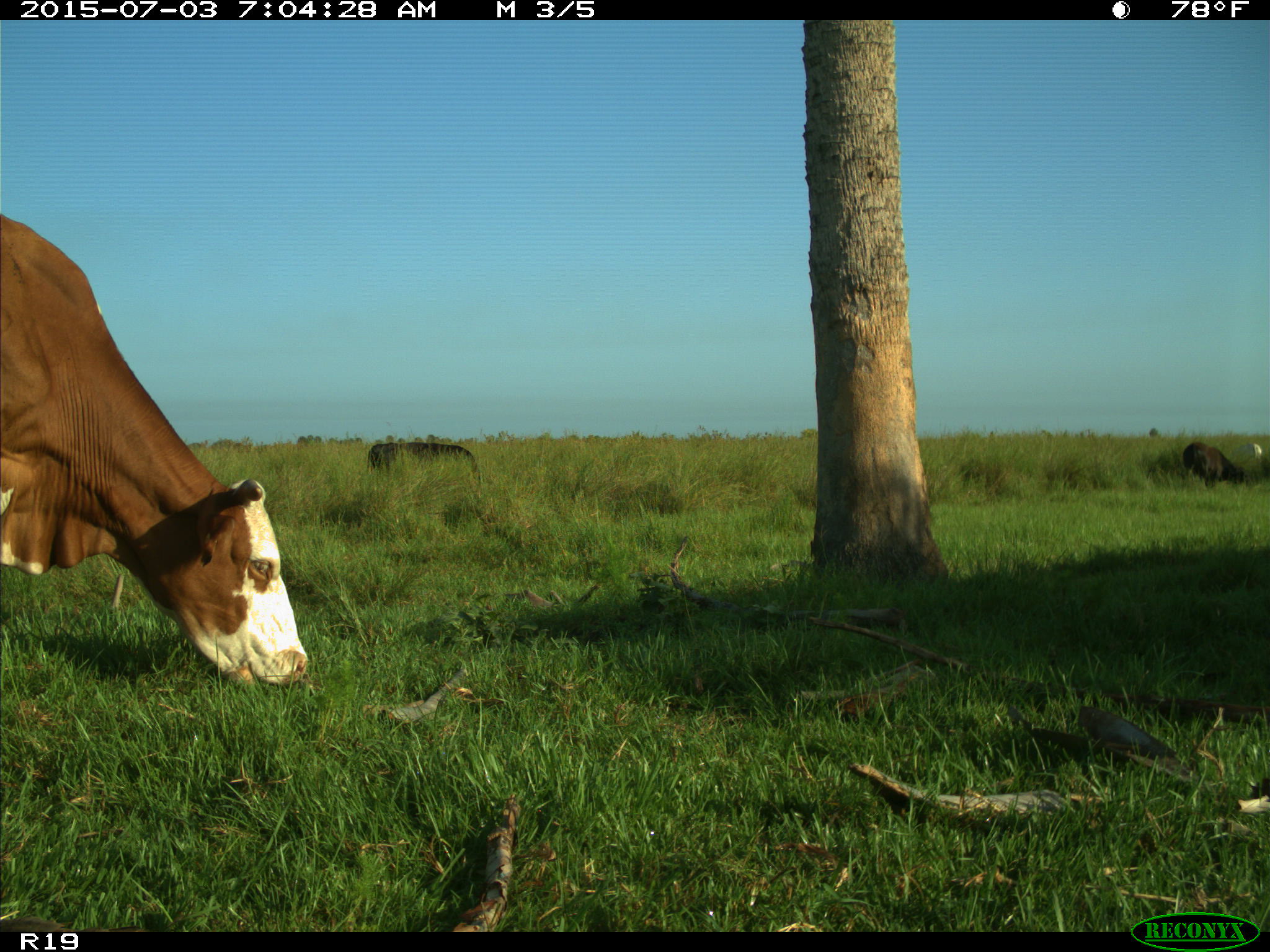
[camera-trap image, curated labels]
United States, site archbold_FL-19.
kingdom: Animalia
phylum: Chordata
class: Mammalia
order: Artiodactyla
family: Bovidae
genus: Bos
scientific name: Bos taurus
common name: domestic cow